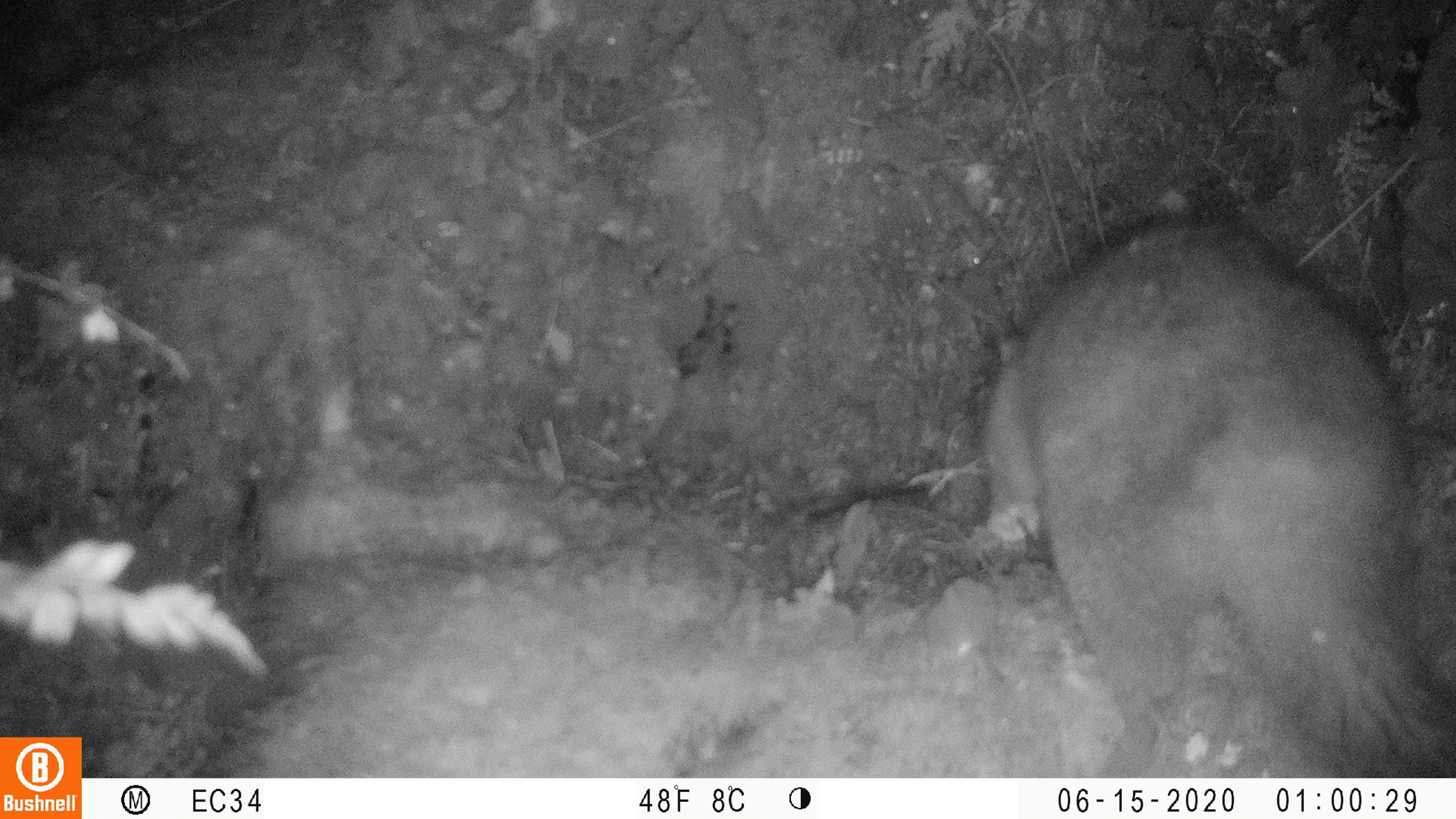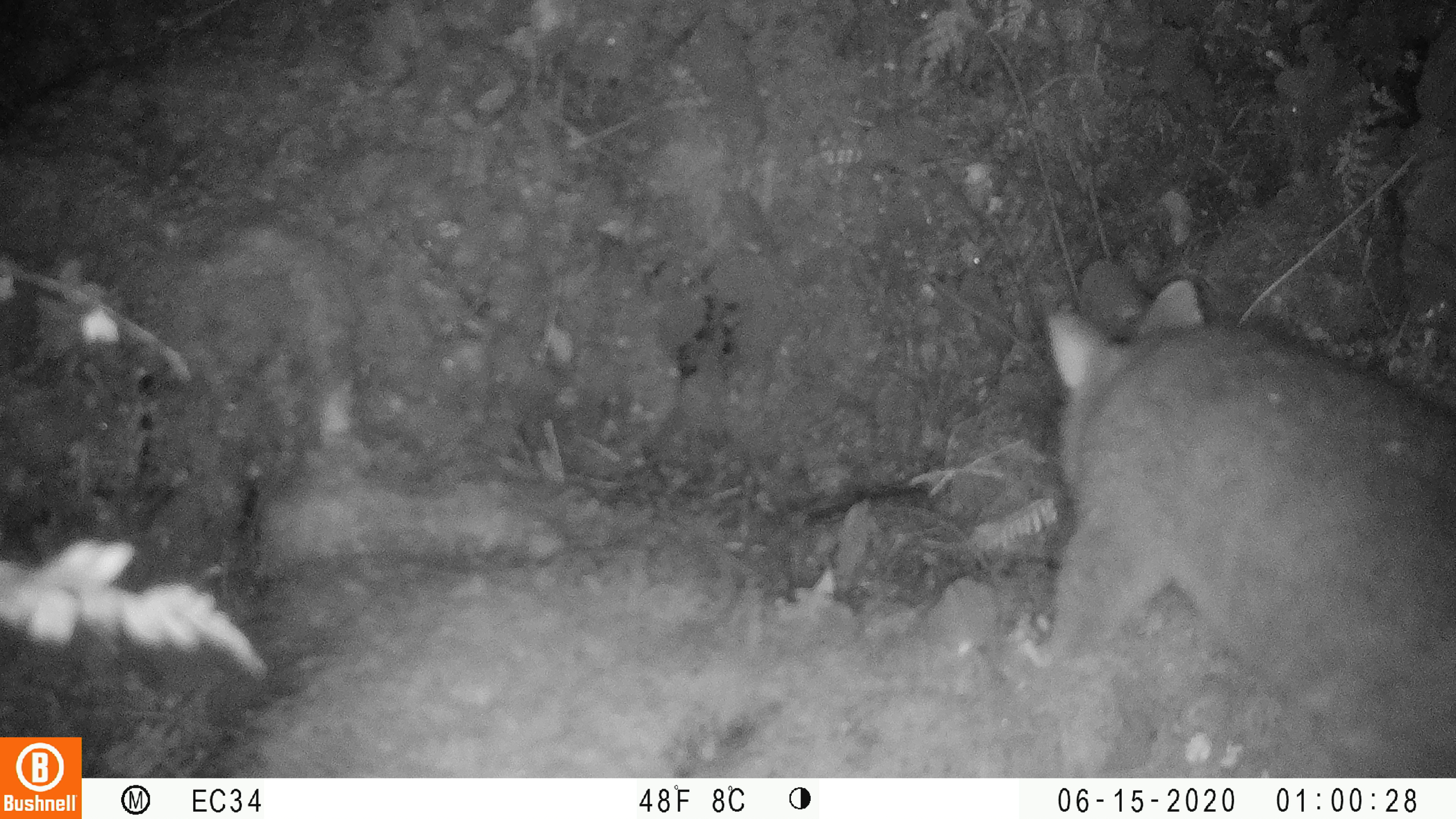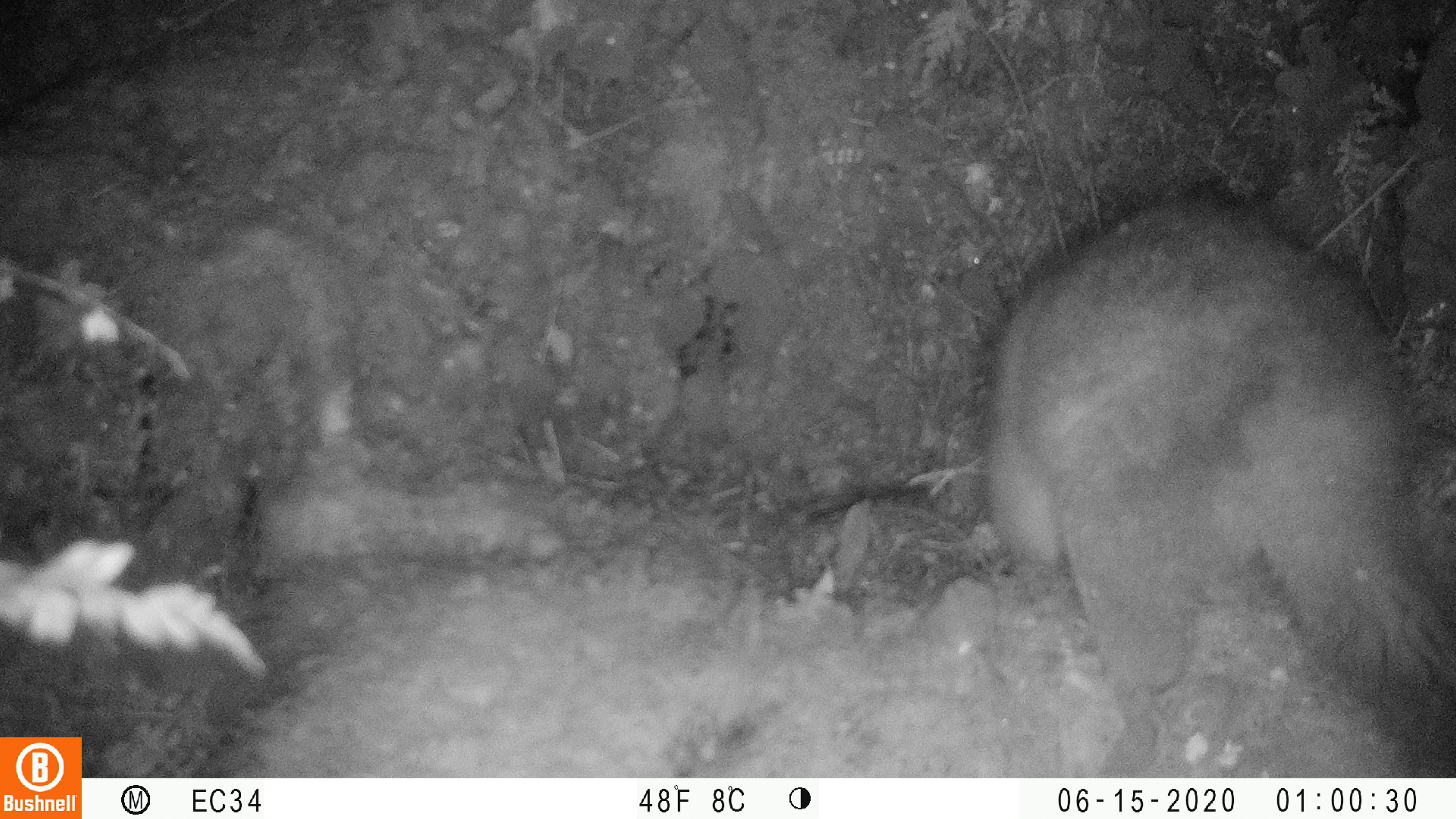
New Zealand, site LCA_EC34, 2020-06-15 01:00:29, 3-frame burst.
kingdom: Animalia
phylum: Chordata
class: Mammalia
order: Diprotodontia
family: Phalangeridae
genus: Trichosurus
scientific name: Trichosurus vulpecula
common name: common brushtail possum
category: possum